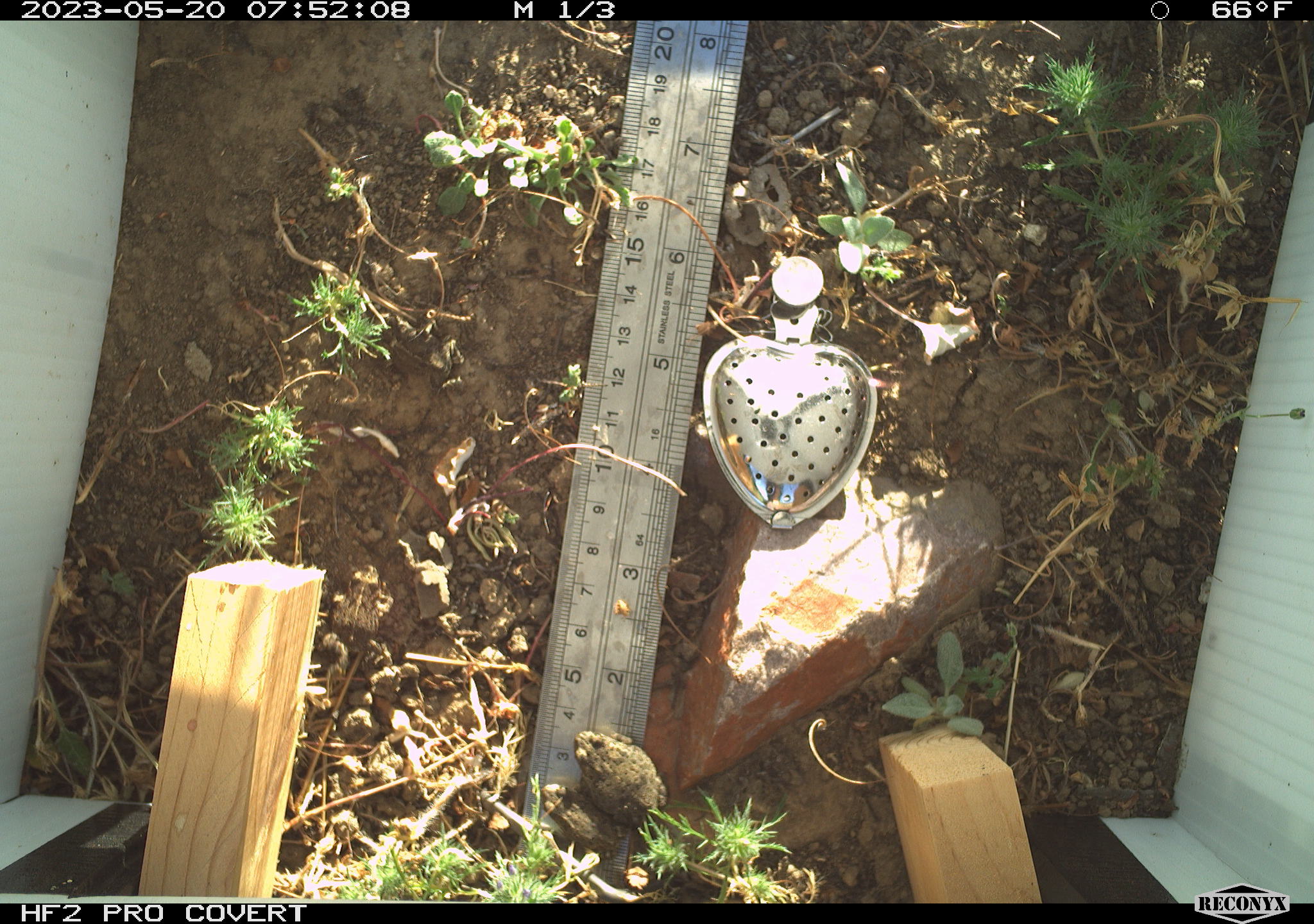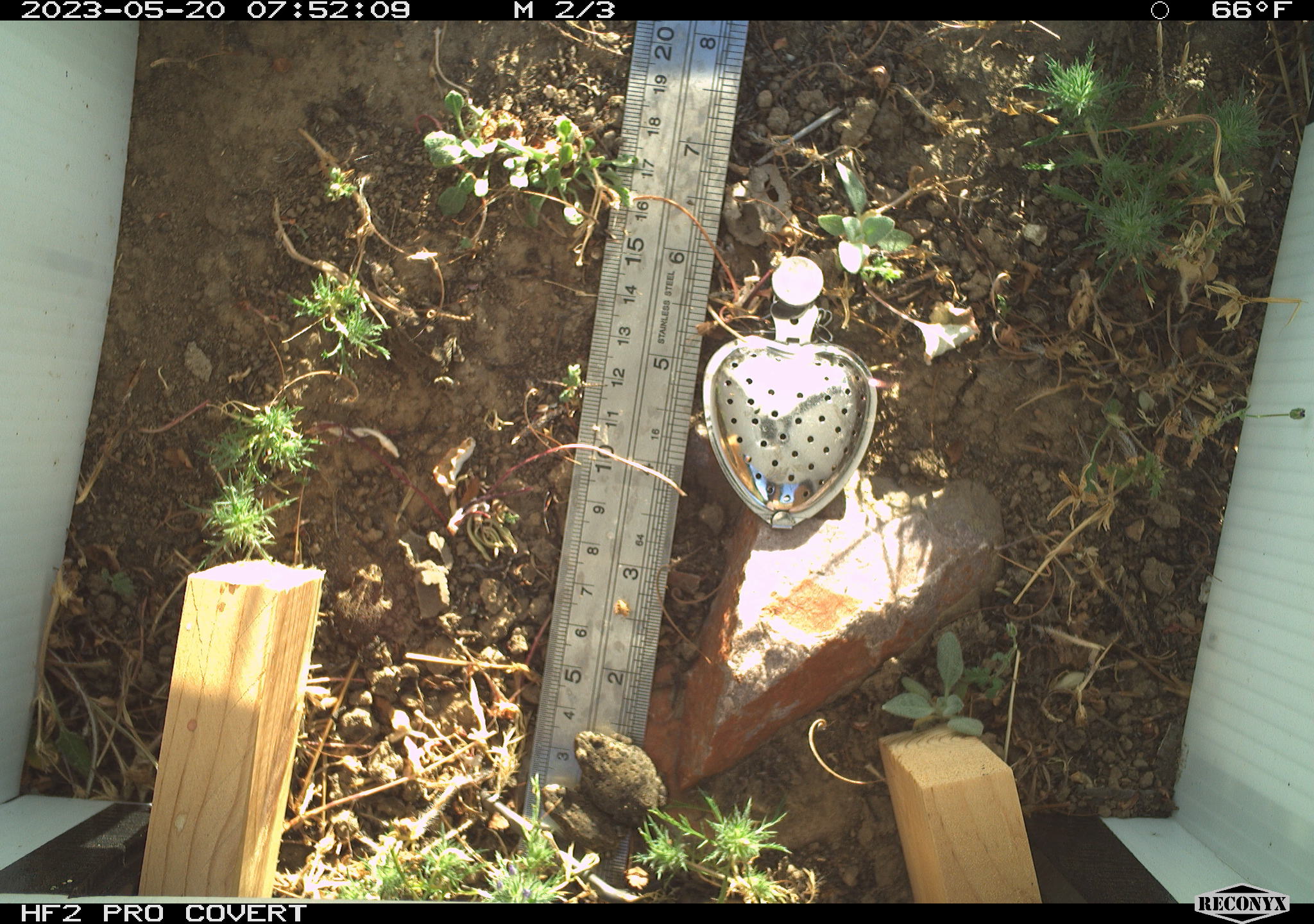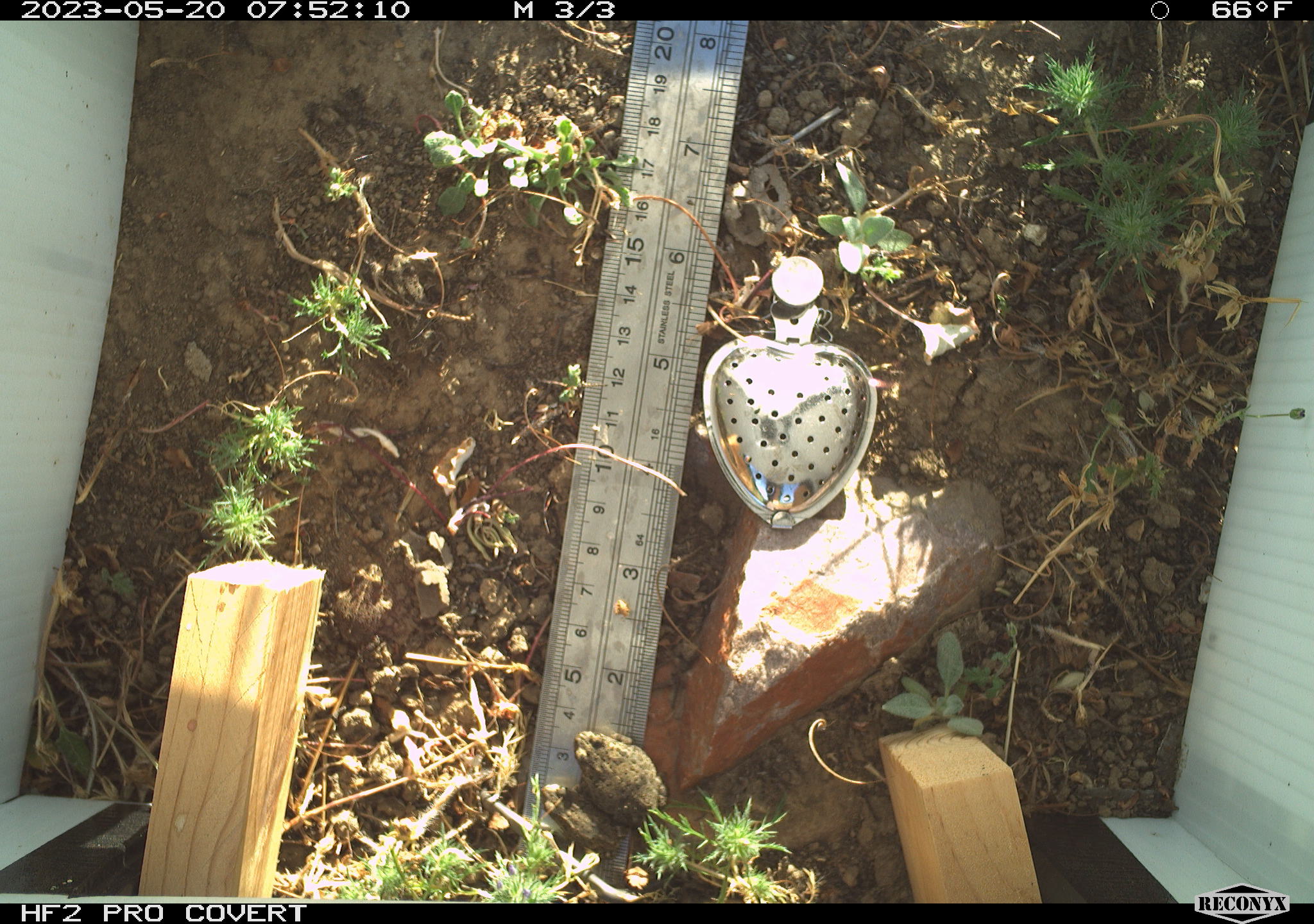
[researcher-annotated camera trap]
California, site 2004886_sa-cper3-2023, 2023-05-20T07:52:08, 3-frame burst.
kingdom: Animalia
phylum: Chordata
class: Amphibia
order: Anura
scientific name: Anura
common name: frogs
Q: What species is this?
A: Frogs (Anura).